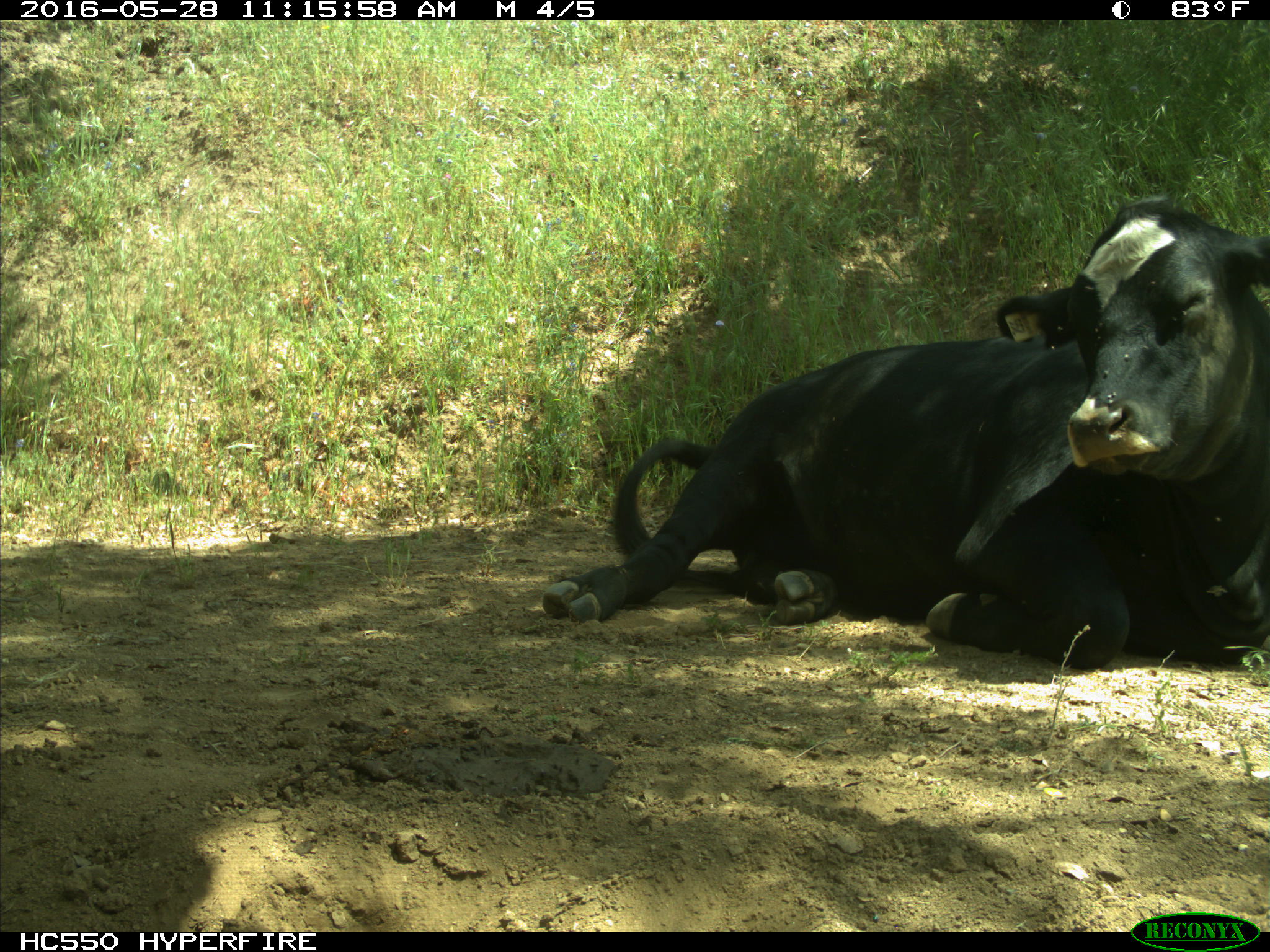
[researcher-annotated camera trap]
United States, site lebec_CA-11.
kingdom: Animalia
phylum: Chordata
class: Mammalia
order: Artiodactyla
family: Bovidae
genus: Bos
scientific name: Bos taurus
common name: domestic cow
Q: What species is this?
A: Bos taurus (domestic cow).